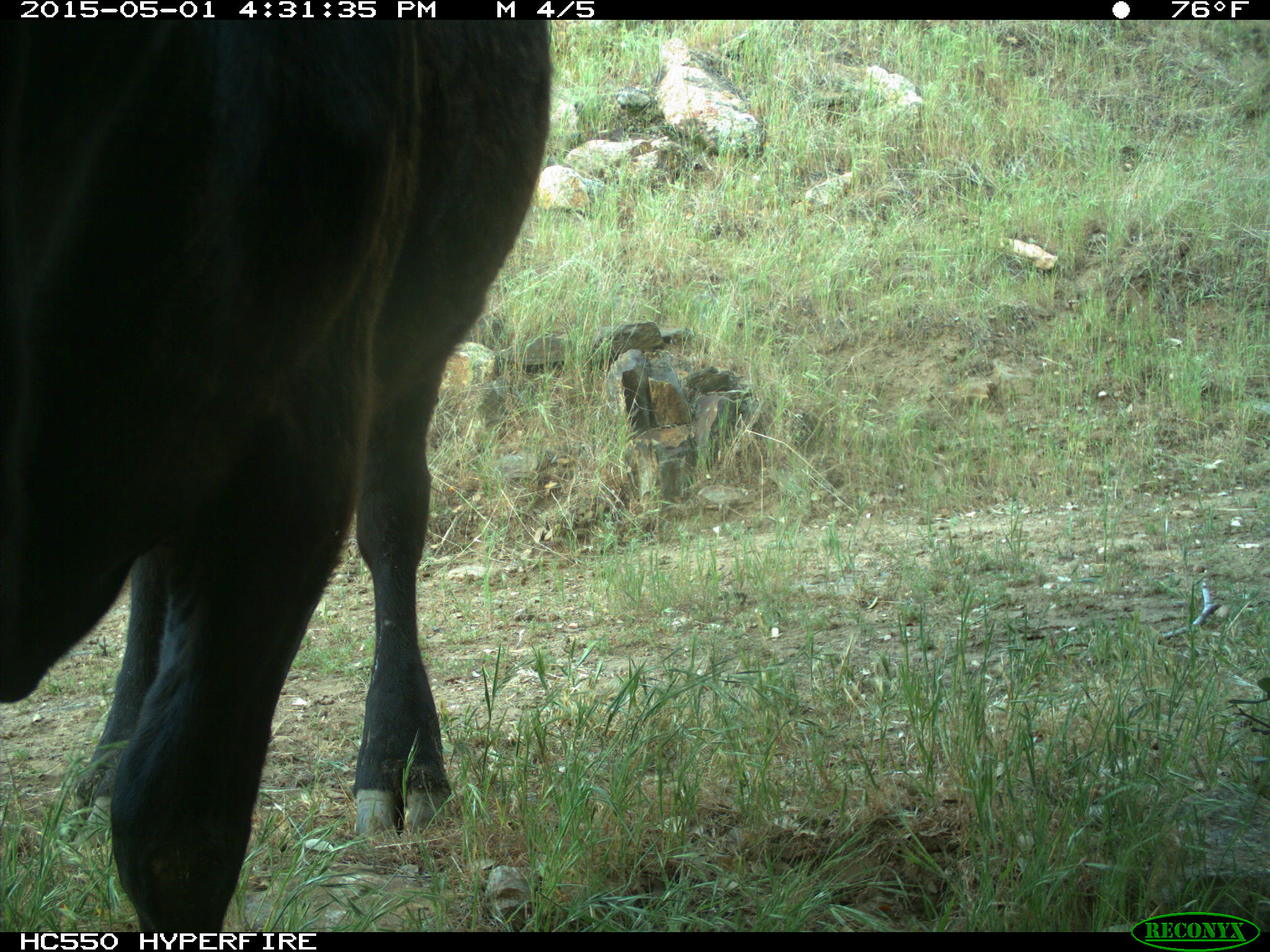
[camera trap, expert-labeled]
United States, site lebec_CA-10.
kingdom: Animalia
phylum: Chordata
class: Mammalia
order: Artiodactyla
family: Bovidae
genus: Bos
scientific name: Bos taurus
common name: domestic cow